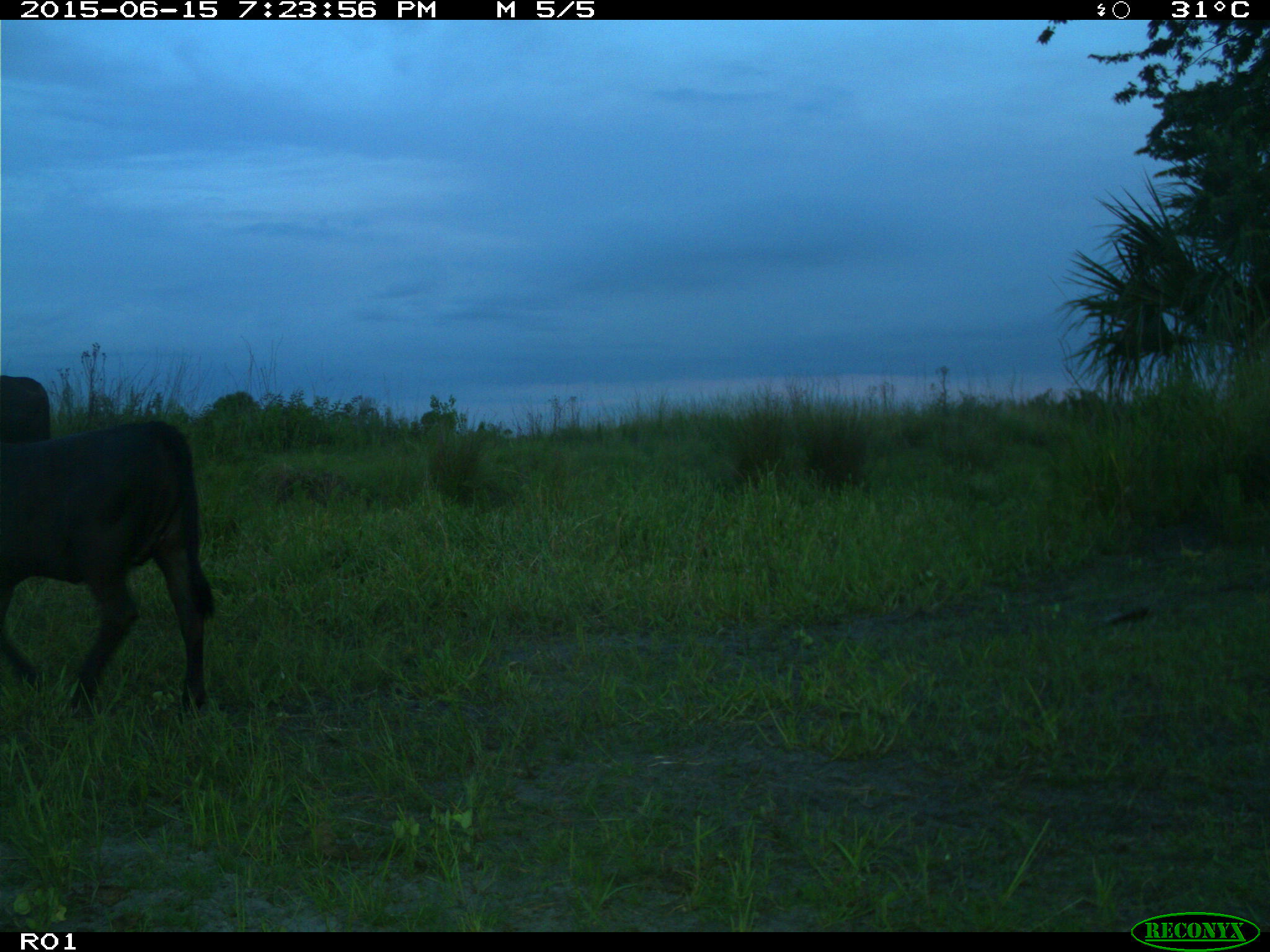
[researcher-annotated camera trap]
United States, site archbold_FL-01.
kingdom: Animalia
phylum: Chordata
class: Mammalia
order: Artiodactyla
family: Bovidae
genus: Bos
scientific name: Bos taurus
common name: domestic cow